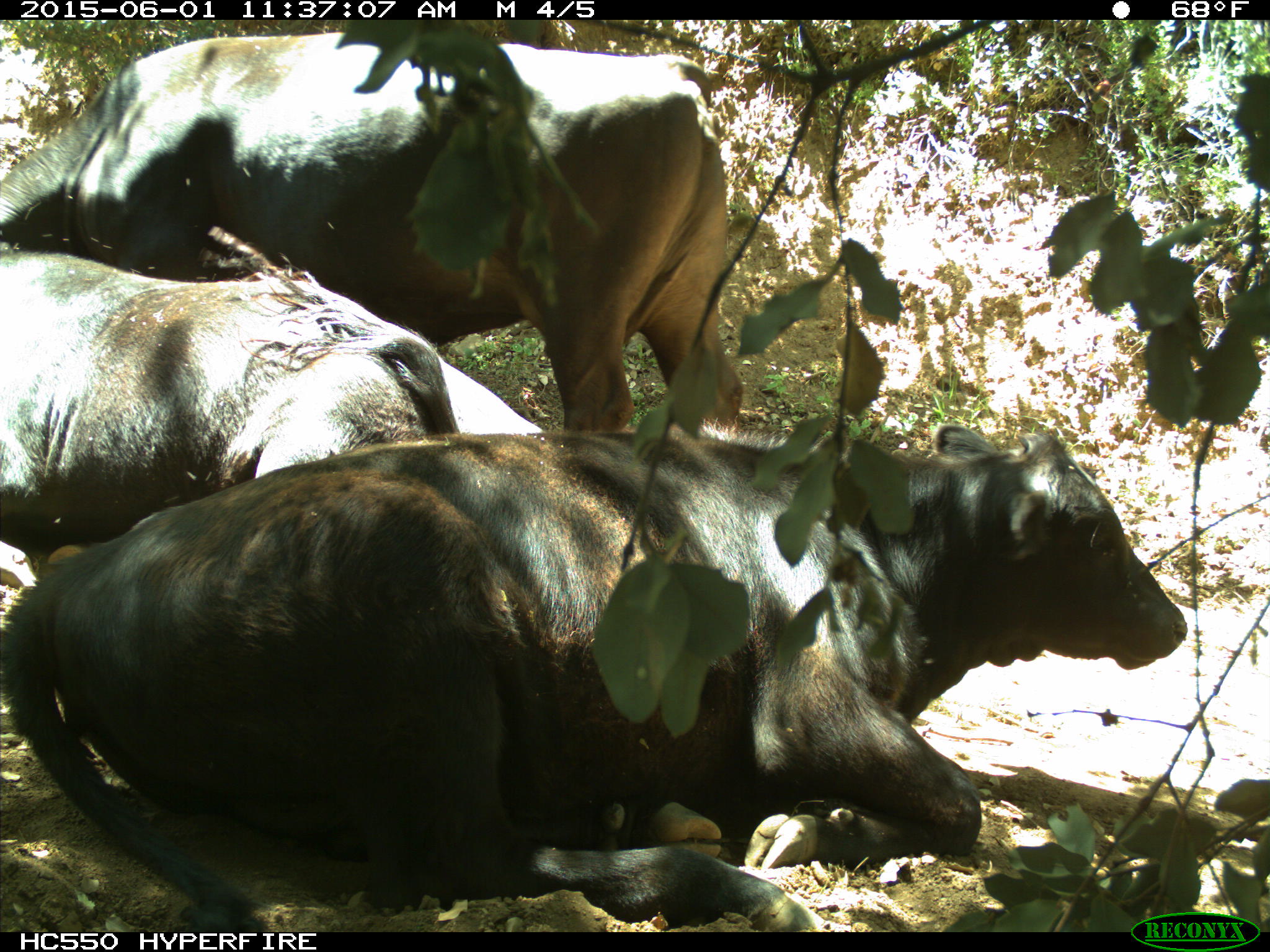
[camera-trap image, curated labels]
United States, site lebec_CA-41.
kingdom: Animalia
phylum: Chordata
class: Mammalia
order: Artiodactyla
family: Bovidae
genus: Bos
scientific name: Bos taurus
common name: domestic cow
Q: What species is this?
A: Bos taurus (domestic cow).